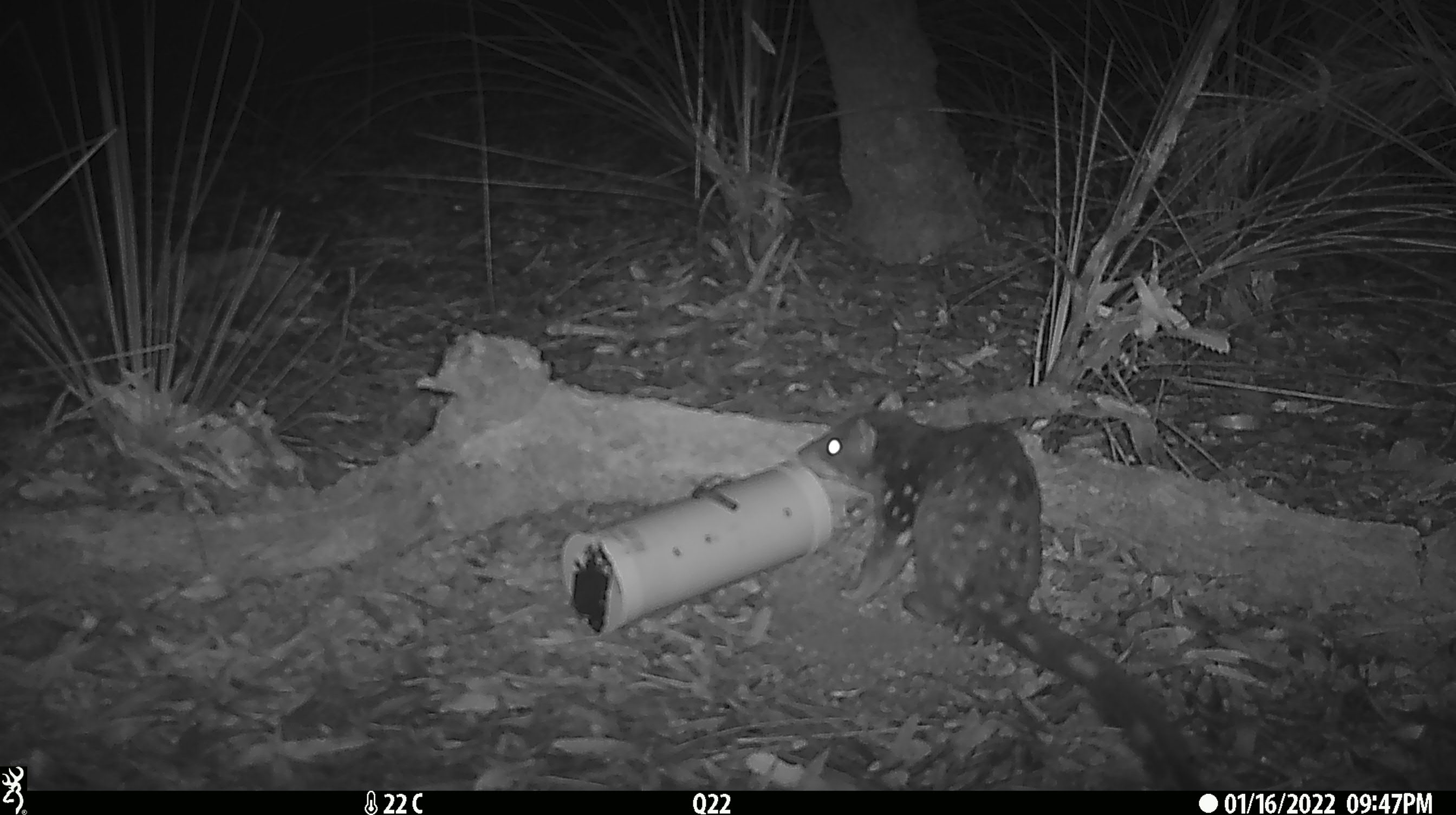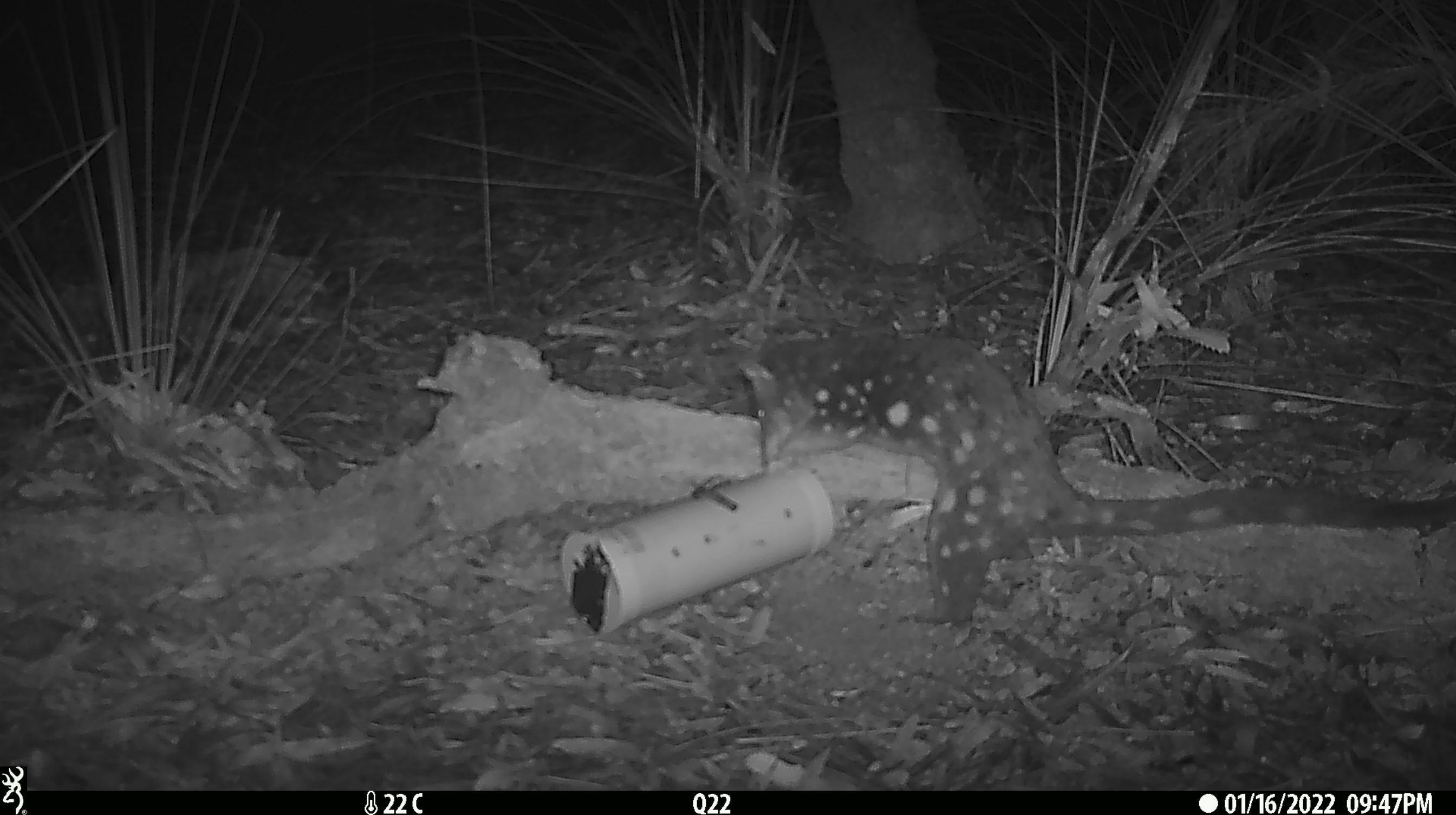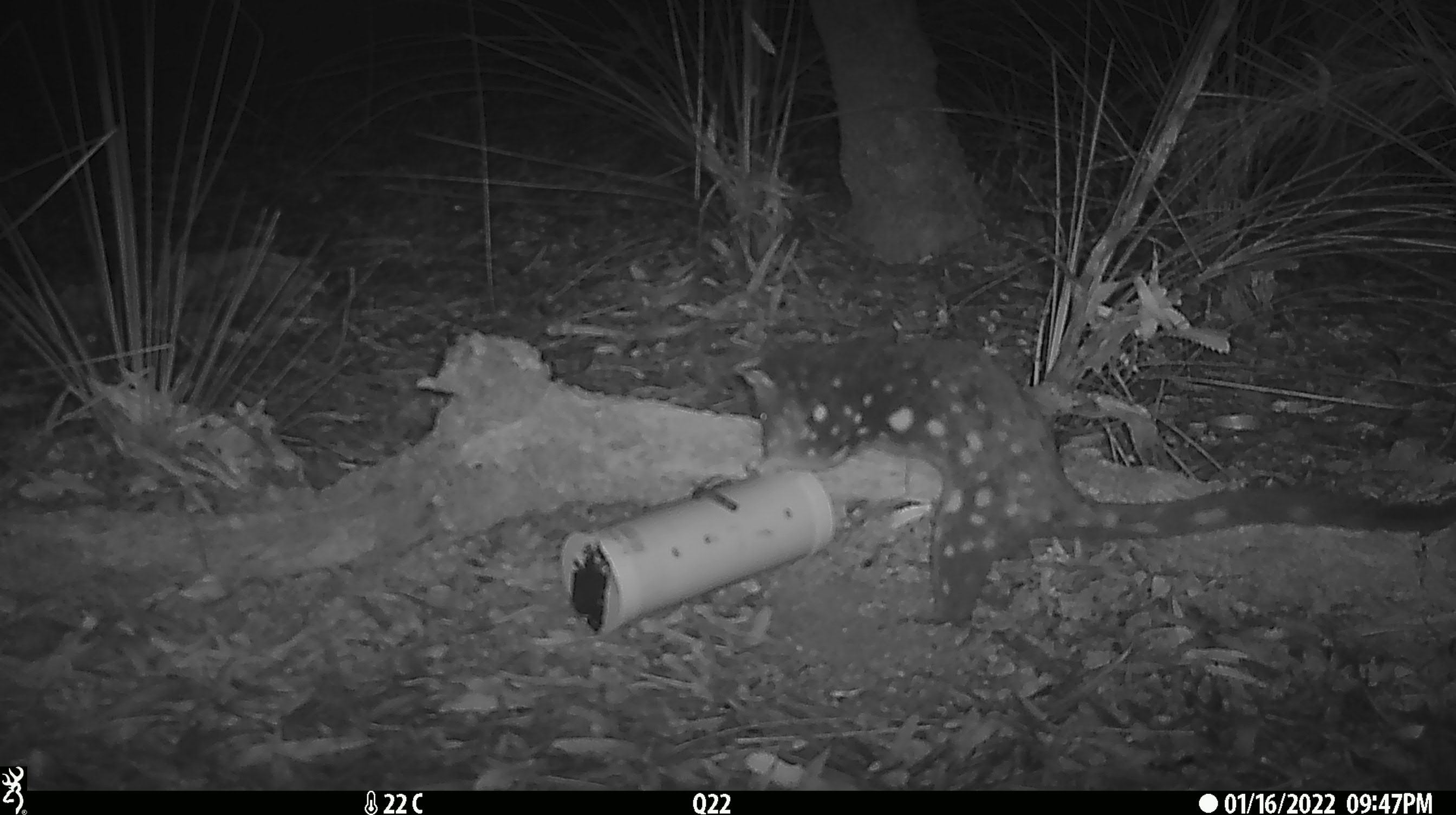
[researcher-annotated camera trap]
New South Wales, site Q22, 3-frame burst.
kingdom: Animalia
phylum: Chordata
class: Mammalia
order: Dasyuromorphia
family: Dasyuridae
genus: Dasyurus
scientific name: Dasyurus maculatus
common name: spotted-tailed quoll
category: quoll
Quoll (spotted-tailed quoll) (Dasyurus maculatus).